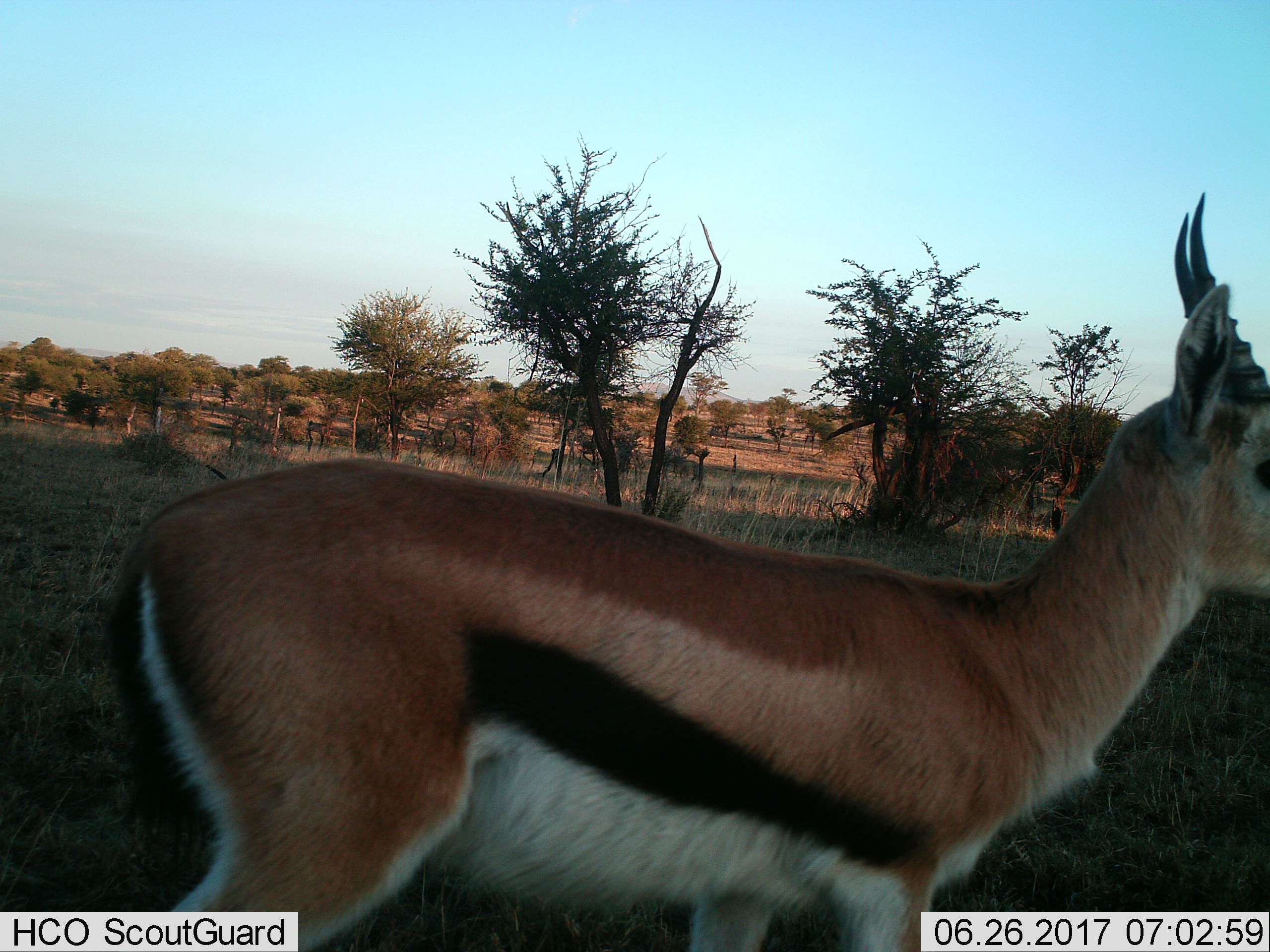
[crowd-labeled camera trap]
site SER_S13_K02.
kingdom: Animalia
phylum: Chordata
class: Mammalia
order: Artiodactyla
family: Bovidae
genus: Eudorcas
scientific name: Eudorcas thomsonii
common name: thomson's gazelle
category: gazellethomsons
Gazellethomsons (thomson's gazelle) (Eudorcas thomsonii), count 1. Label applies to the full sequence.